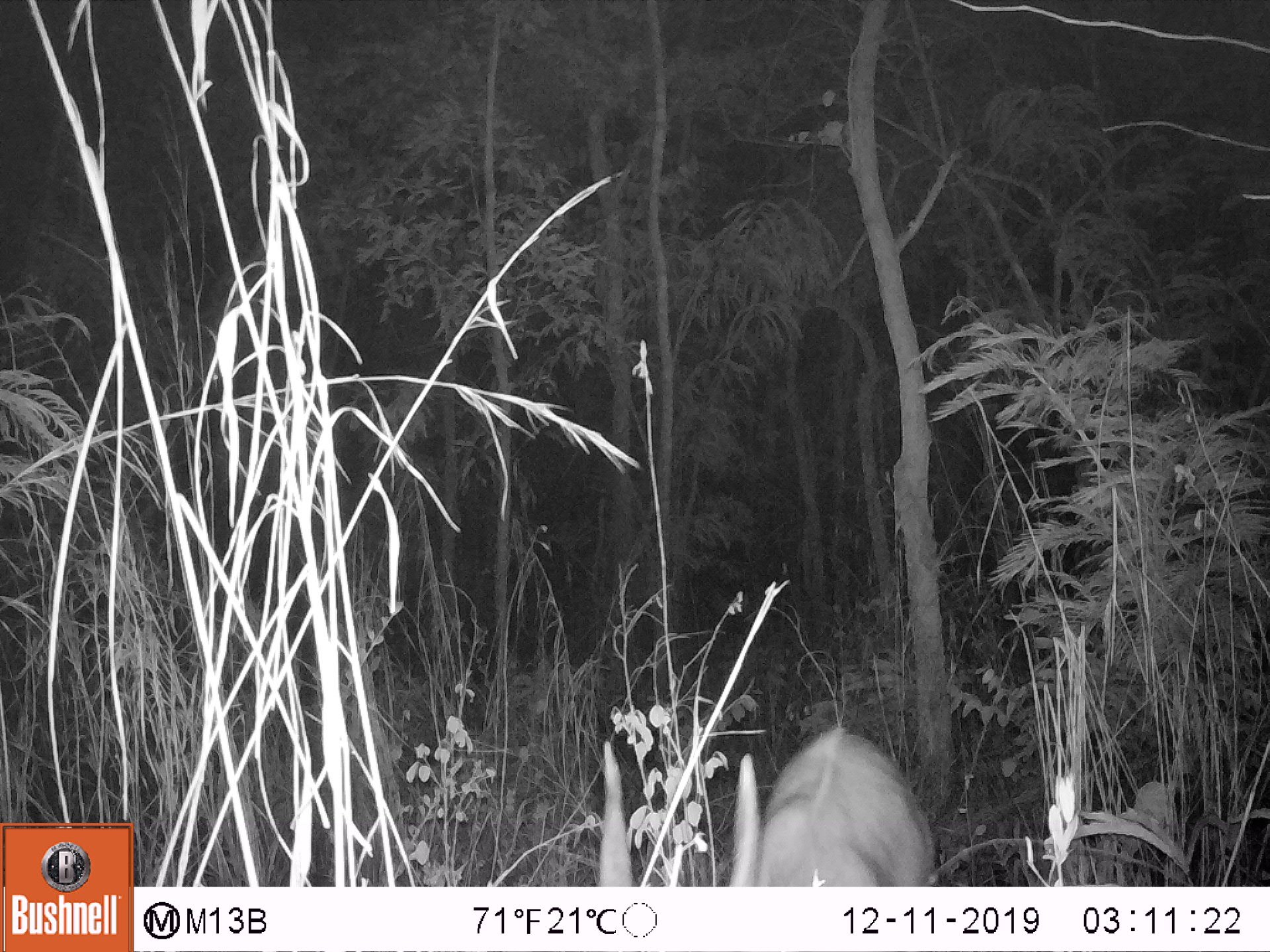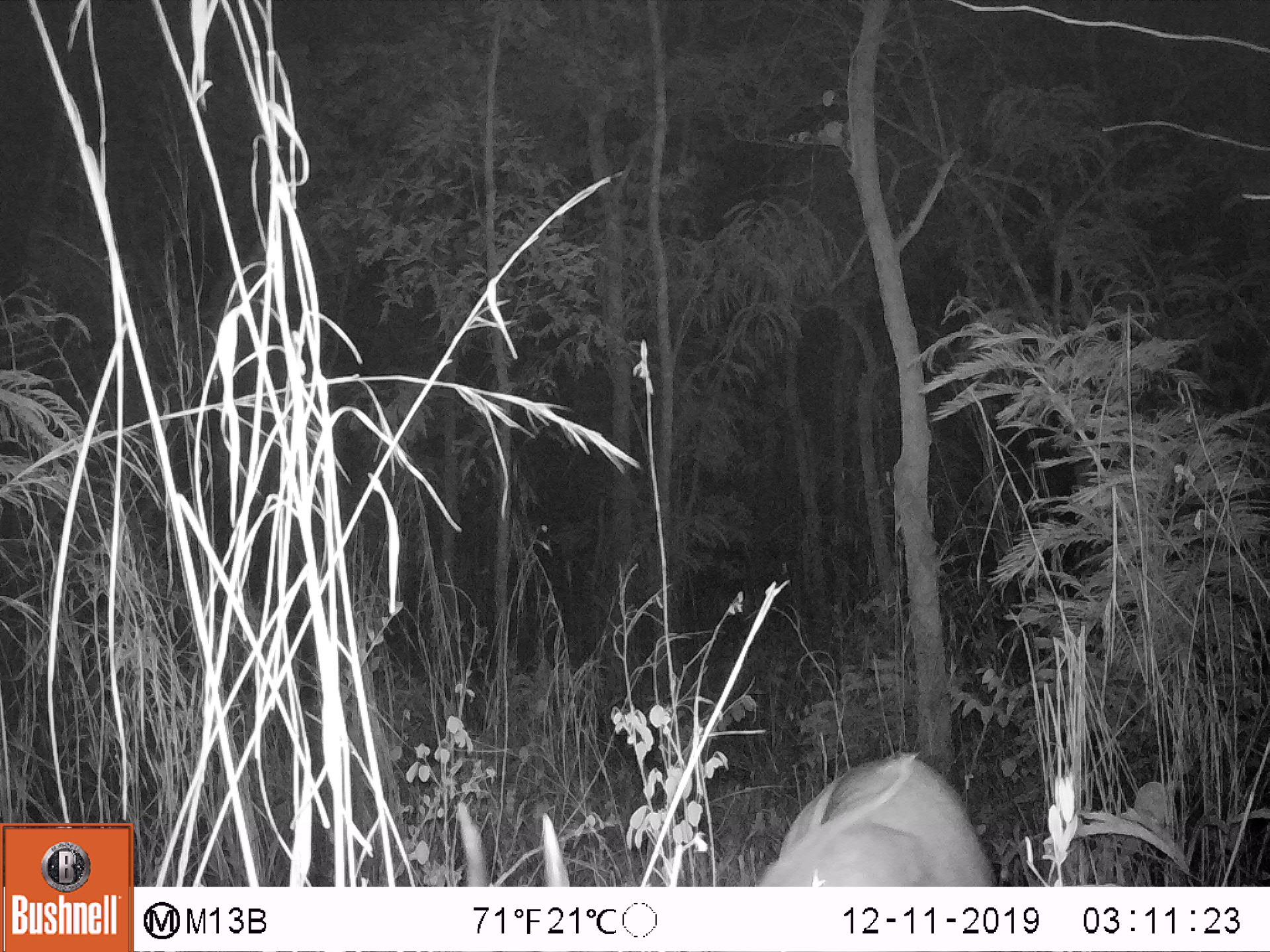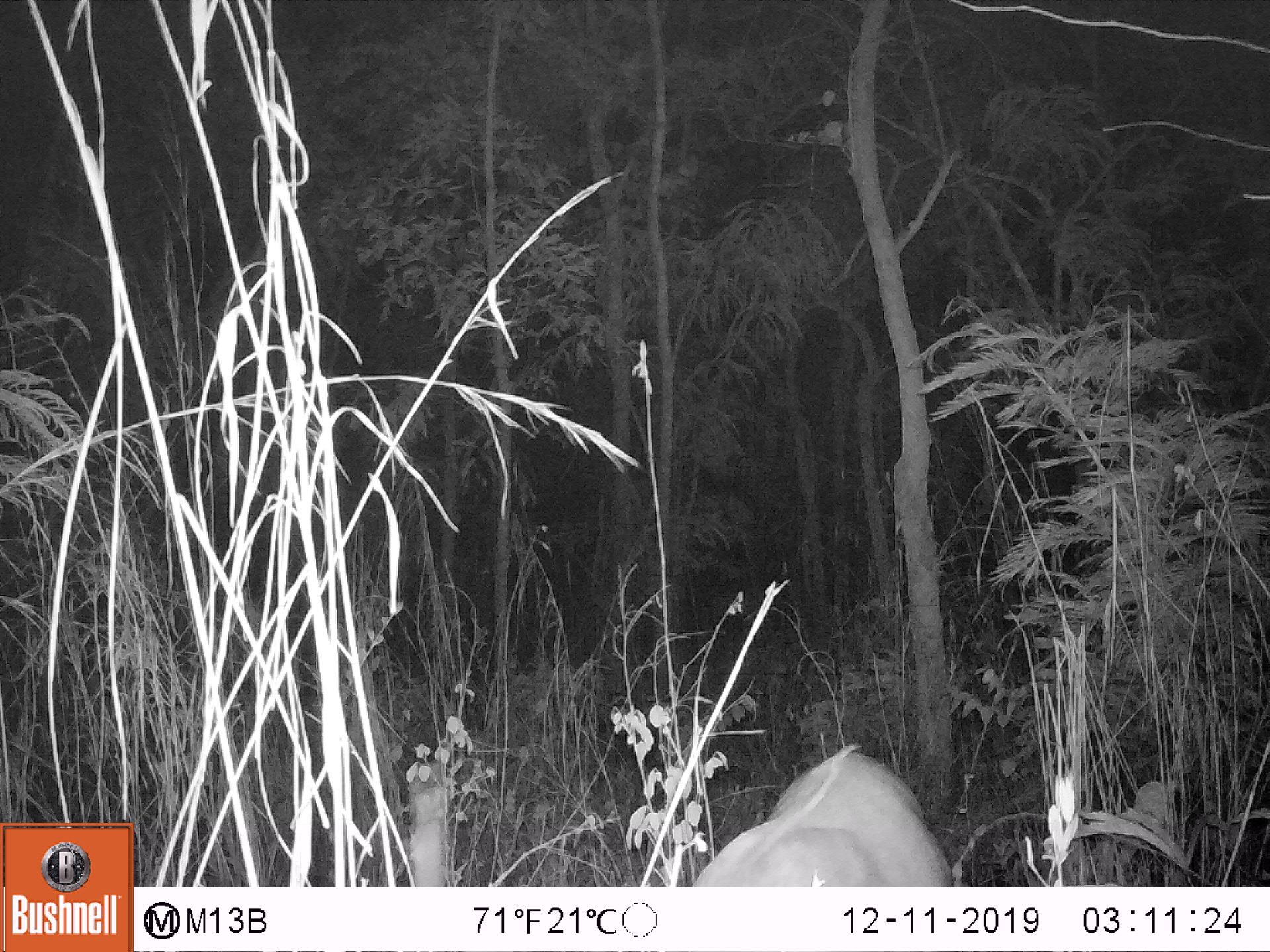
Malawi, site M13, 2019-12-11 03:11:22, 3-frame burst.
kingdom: Animalia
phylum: Chordata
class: Mammalia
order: Artiodactyla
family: Bovidae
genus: Tragelaphus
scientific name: Tragelaphus sylvaticus sylvaticus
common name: cape bushbuck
Cape bushbuck (Tragelaphus sylvaticus sylvaticus), count 1.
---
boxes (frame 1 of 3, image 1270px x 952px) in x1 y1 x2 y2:
cape bushbuck: 596 729 943 885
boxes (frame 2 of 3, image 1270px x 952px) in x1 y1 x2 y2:
cape bushbuck: 451 749 999 885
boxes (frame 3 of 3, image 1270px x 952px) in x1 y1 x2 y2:
cape bushbuck: 399 741 958 885